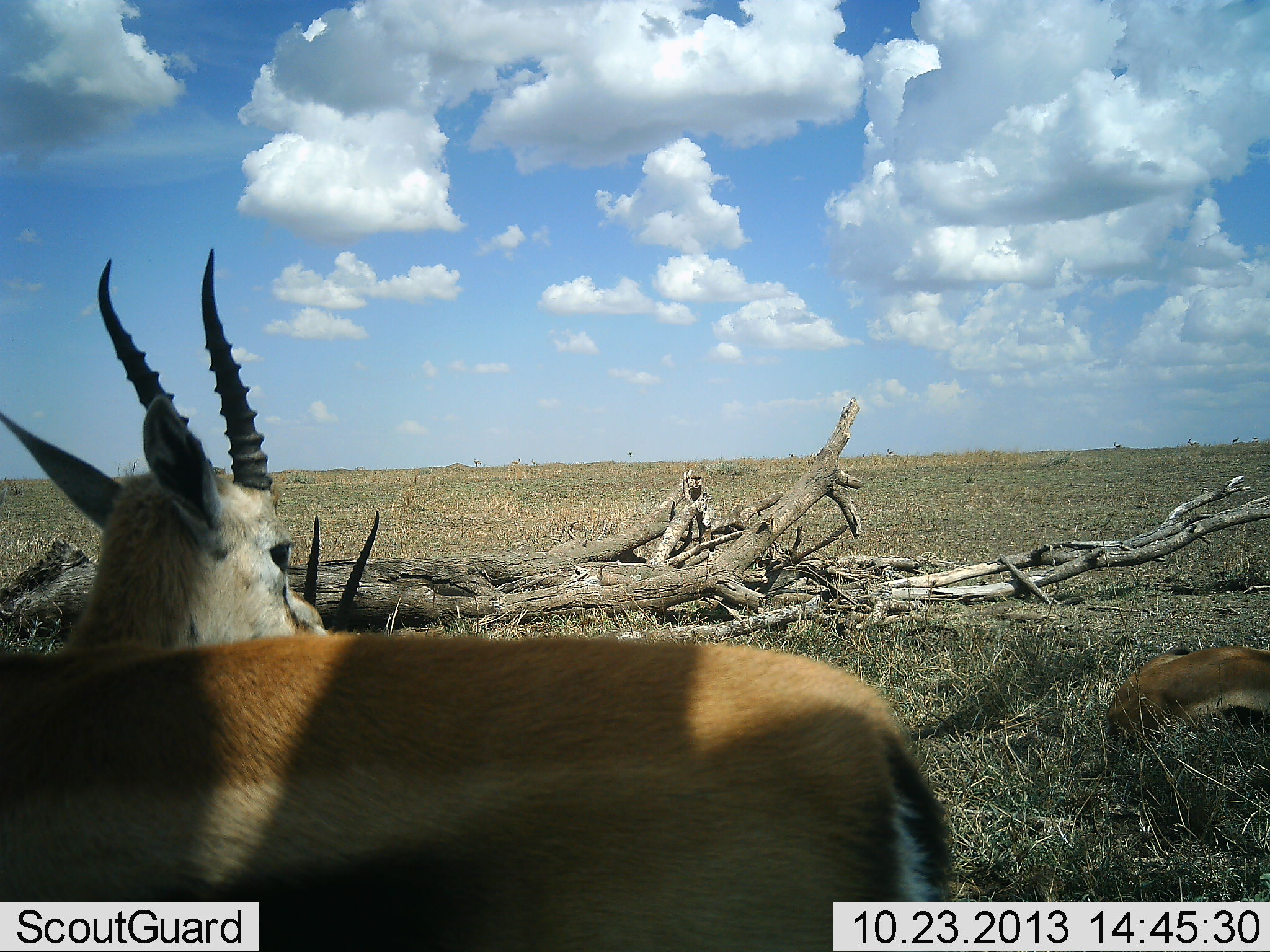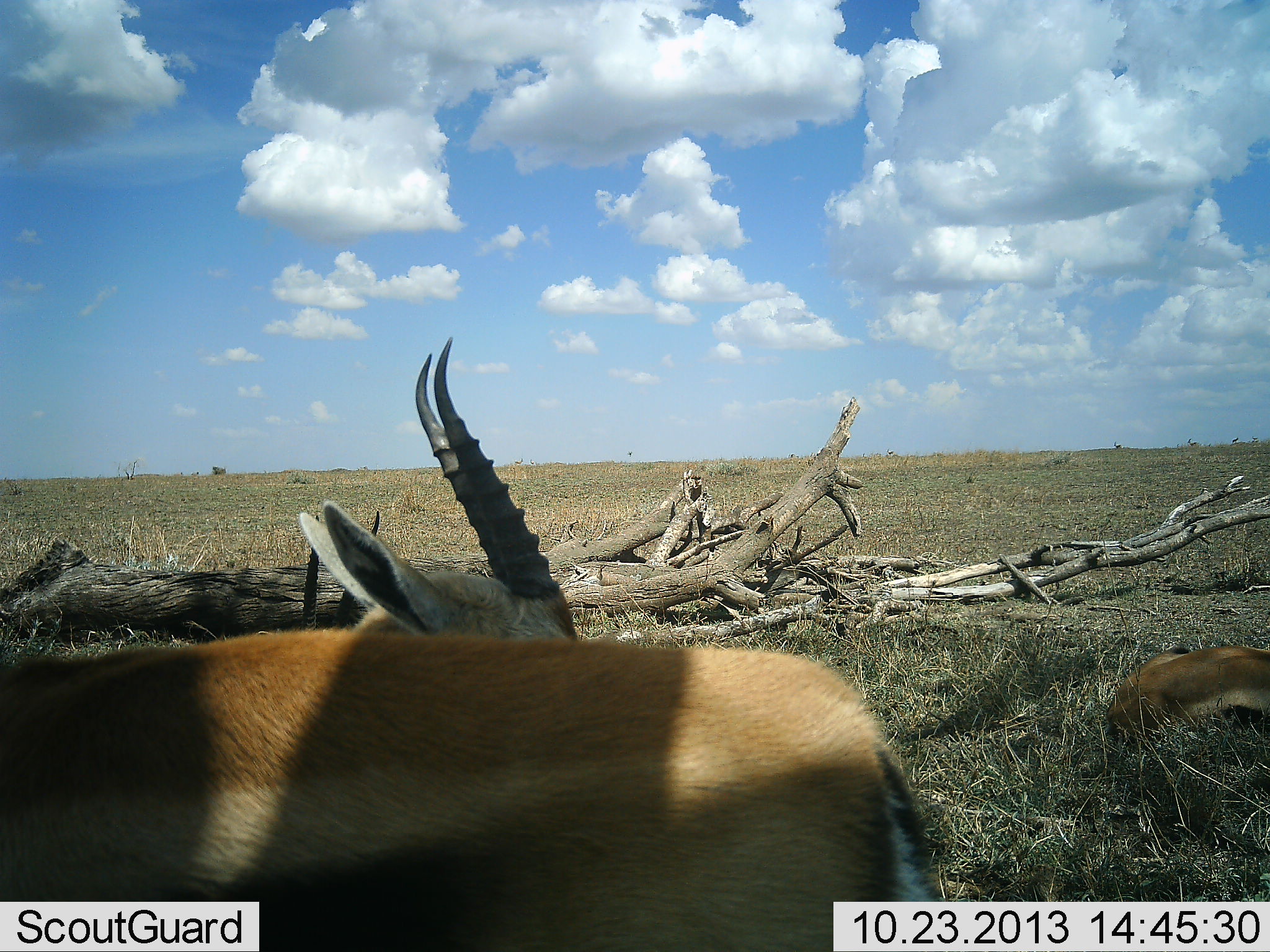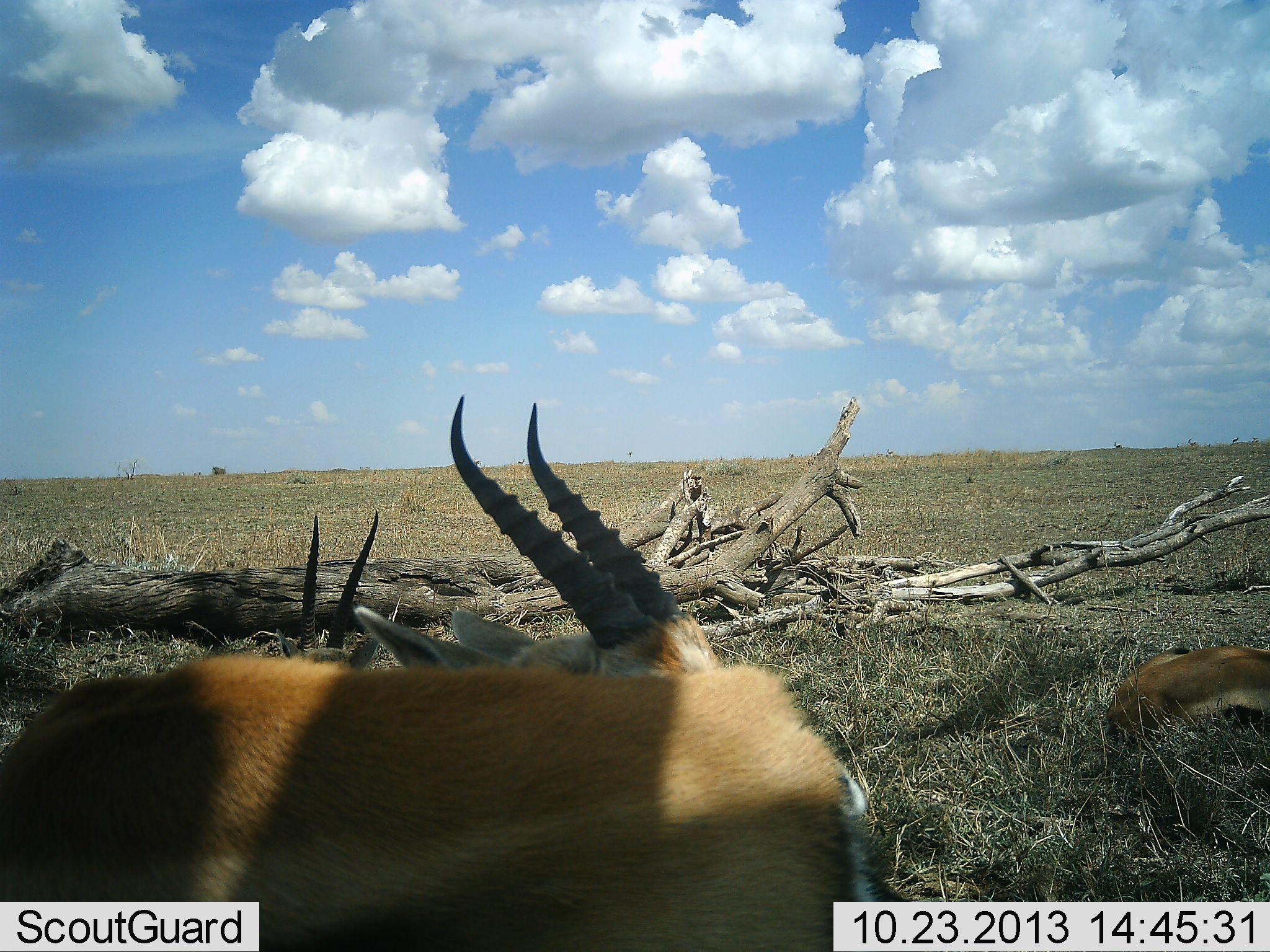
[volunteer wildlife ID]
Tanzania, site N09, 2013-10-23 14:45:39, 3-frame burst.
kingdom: Animalia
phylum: Chordata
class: Mammalia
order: Artiodactyla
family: Bovidae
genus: Eudorcas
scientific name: Eudorcas thomsonii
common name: thomson's gazelle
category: gazellethomsons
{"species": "gazellethomsons (thomson's gazelle) (Eudorcas thomsonii)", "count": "3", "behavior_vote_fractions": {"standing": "83%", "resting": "88%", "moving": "0%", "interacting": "0%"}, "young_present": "0%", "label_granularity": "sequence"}